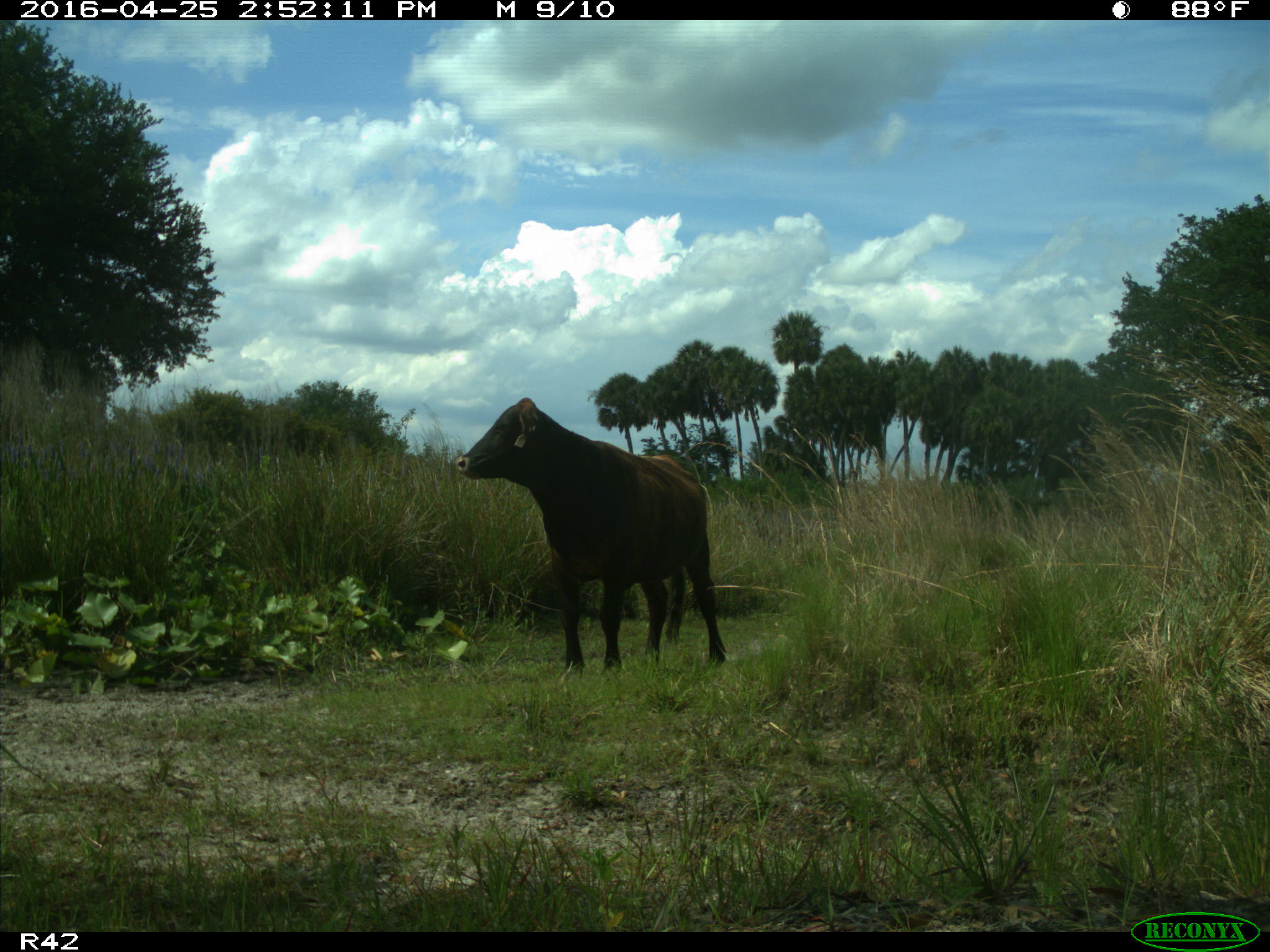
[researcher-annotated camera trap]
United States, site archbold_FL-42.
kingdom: Animalia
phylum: Chordata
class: Mammalia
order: Artiodactyla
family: Bovidae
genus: Bos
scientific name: Bos taurus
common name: domestic cow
Bos taurus (domestic cow).